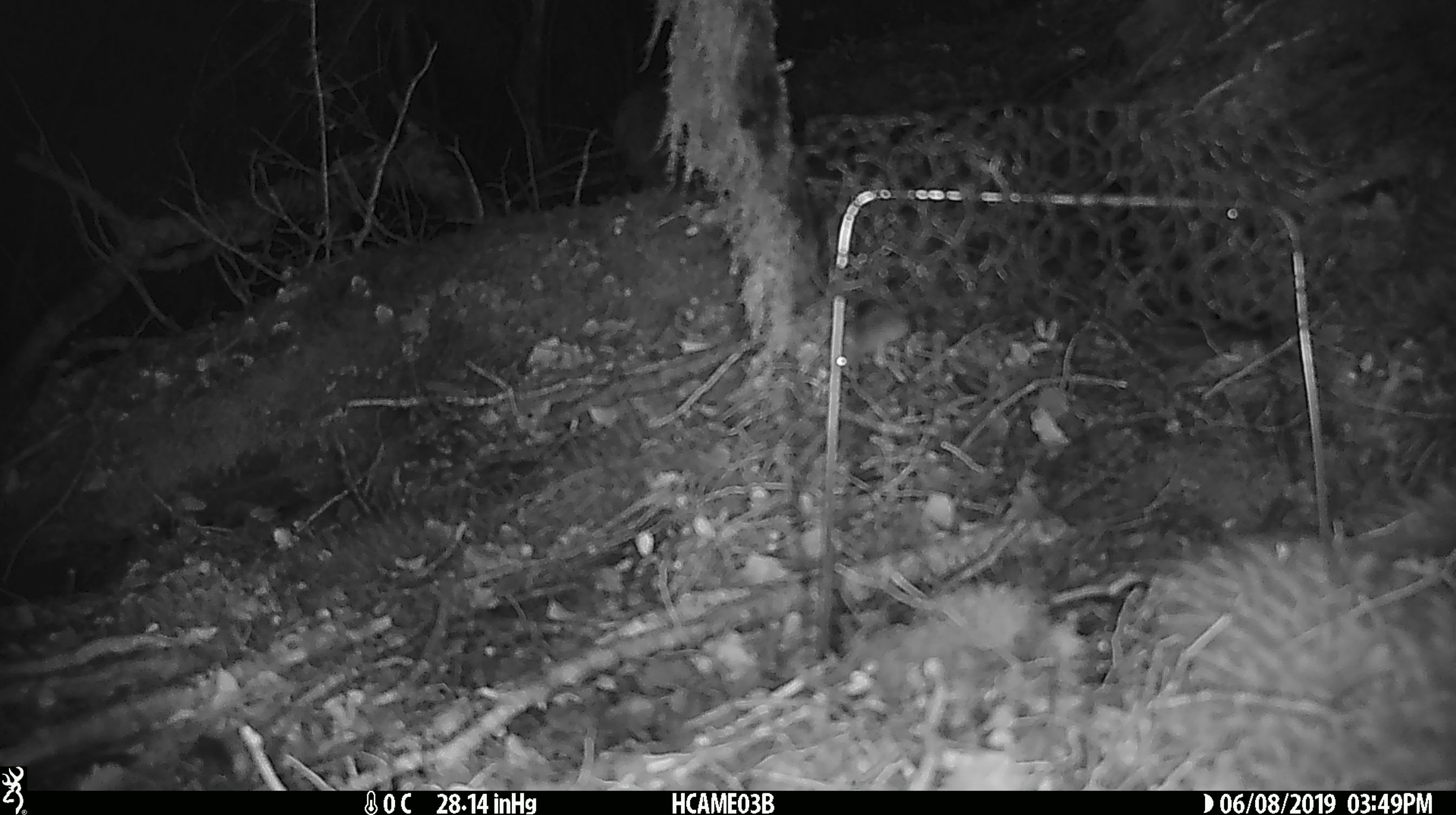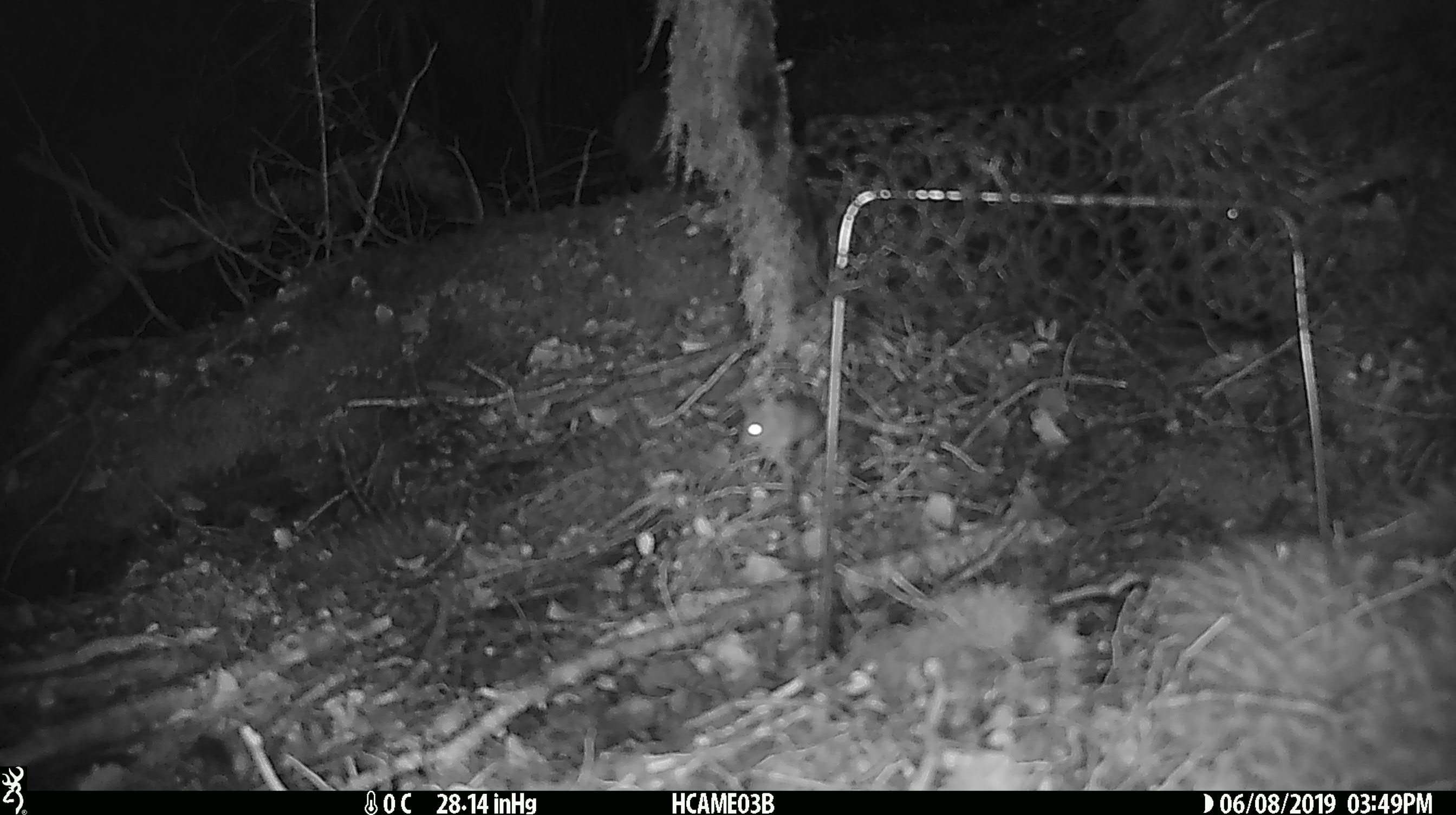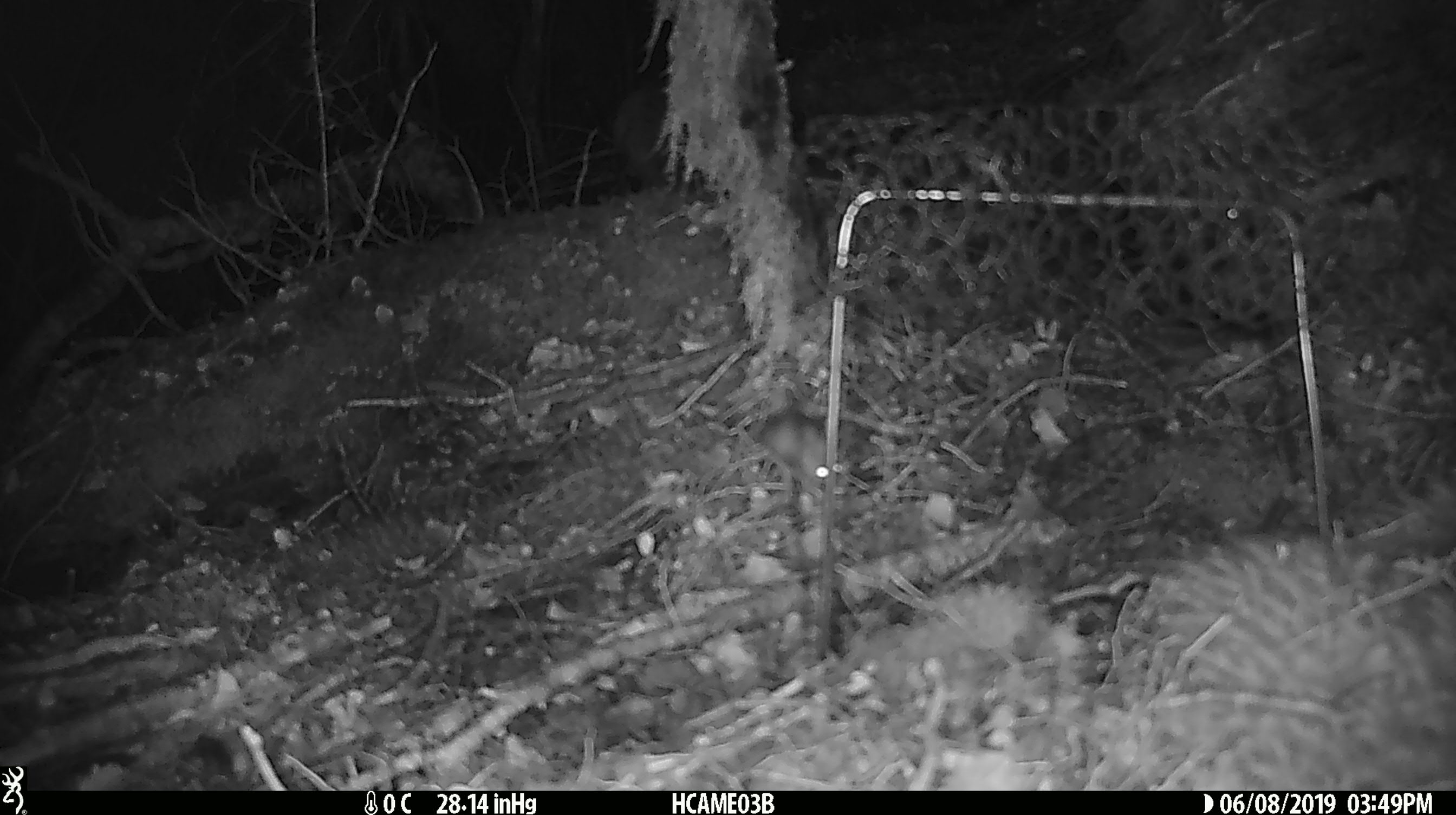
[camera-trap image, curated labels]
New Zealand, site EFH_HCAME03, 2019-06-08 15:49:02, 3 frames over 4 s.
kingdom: Animalia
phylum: Chordata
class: Mammalia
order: Rodentia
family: Muridae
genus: Mus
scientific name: Mus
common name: mouse